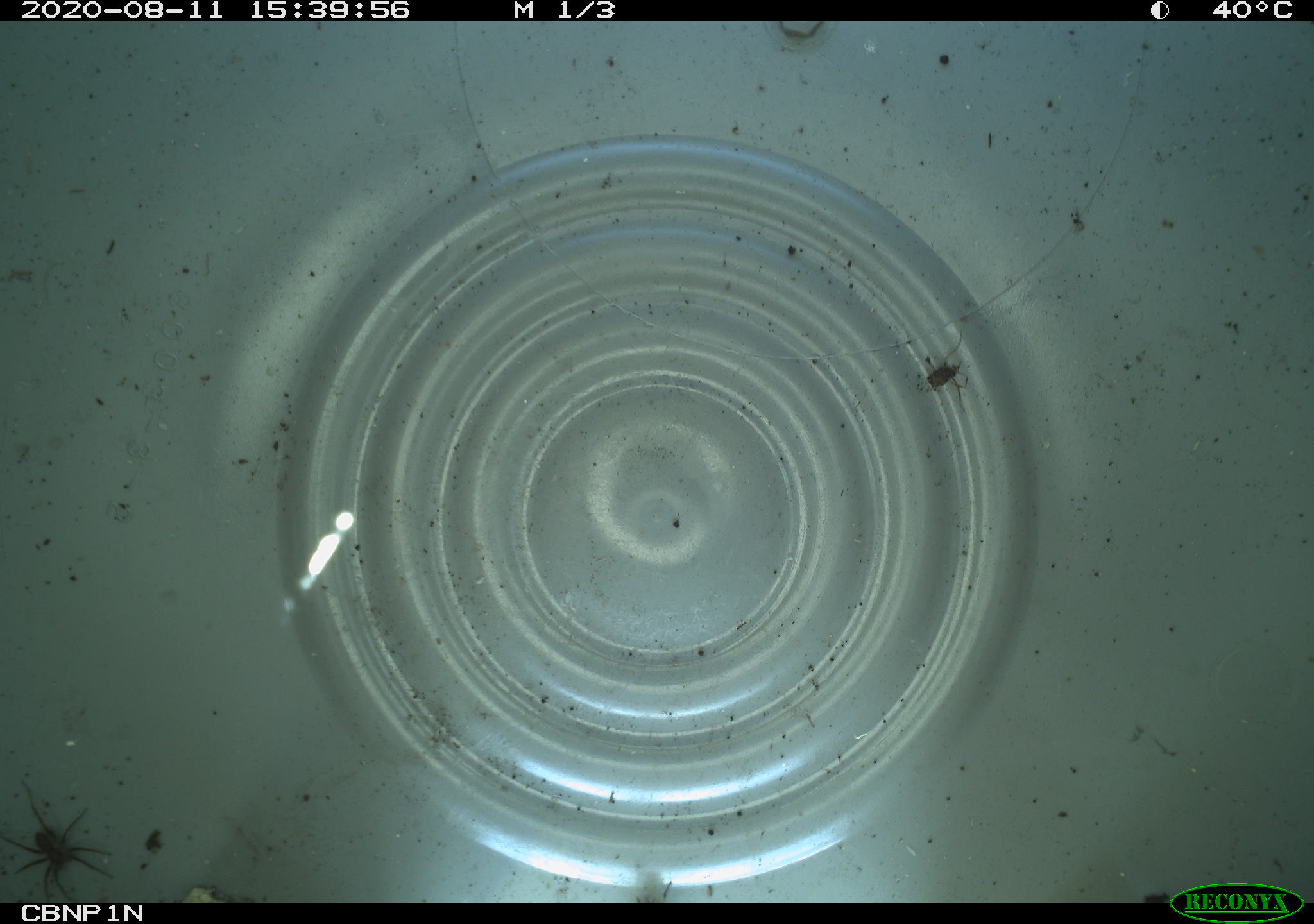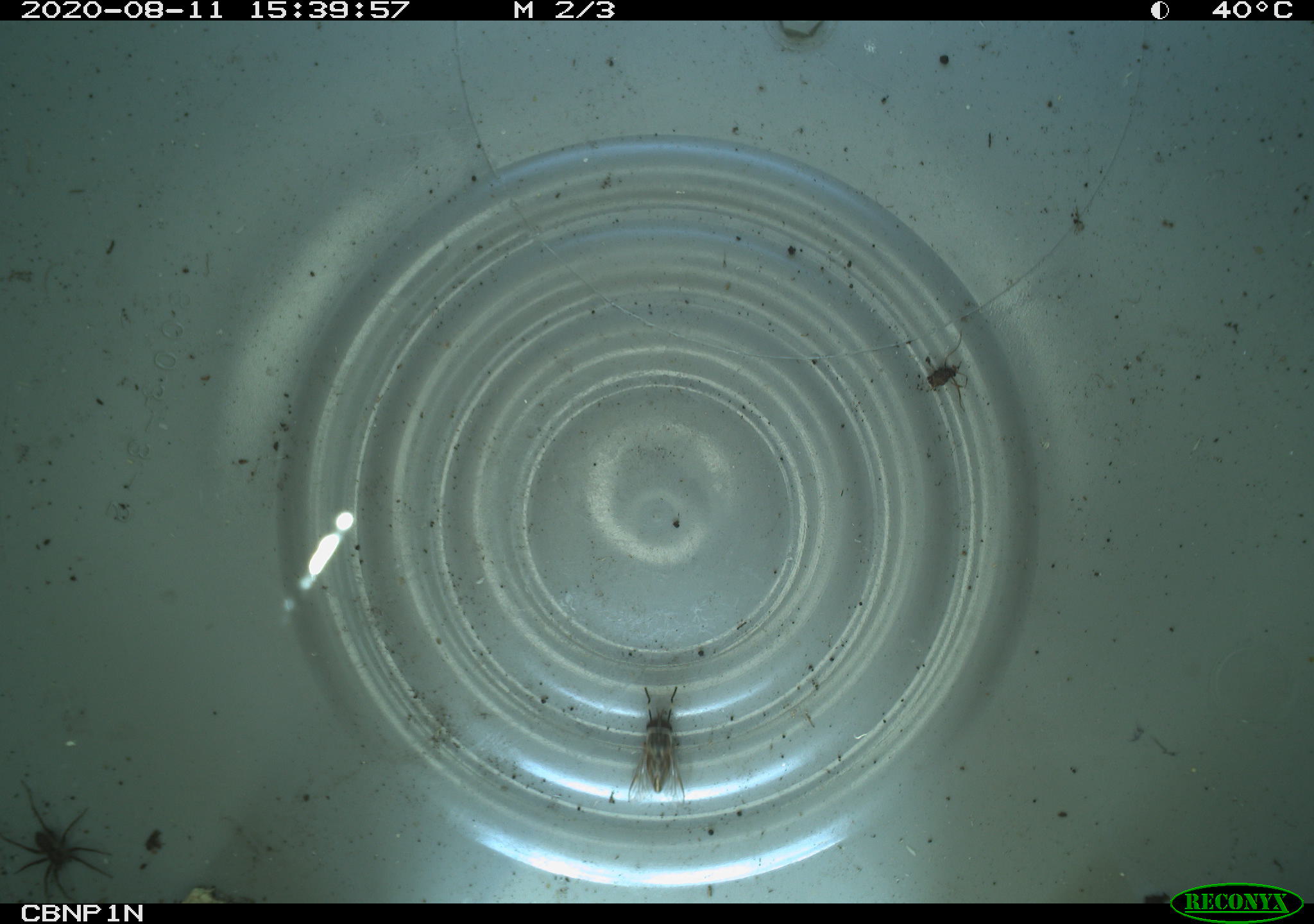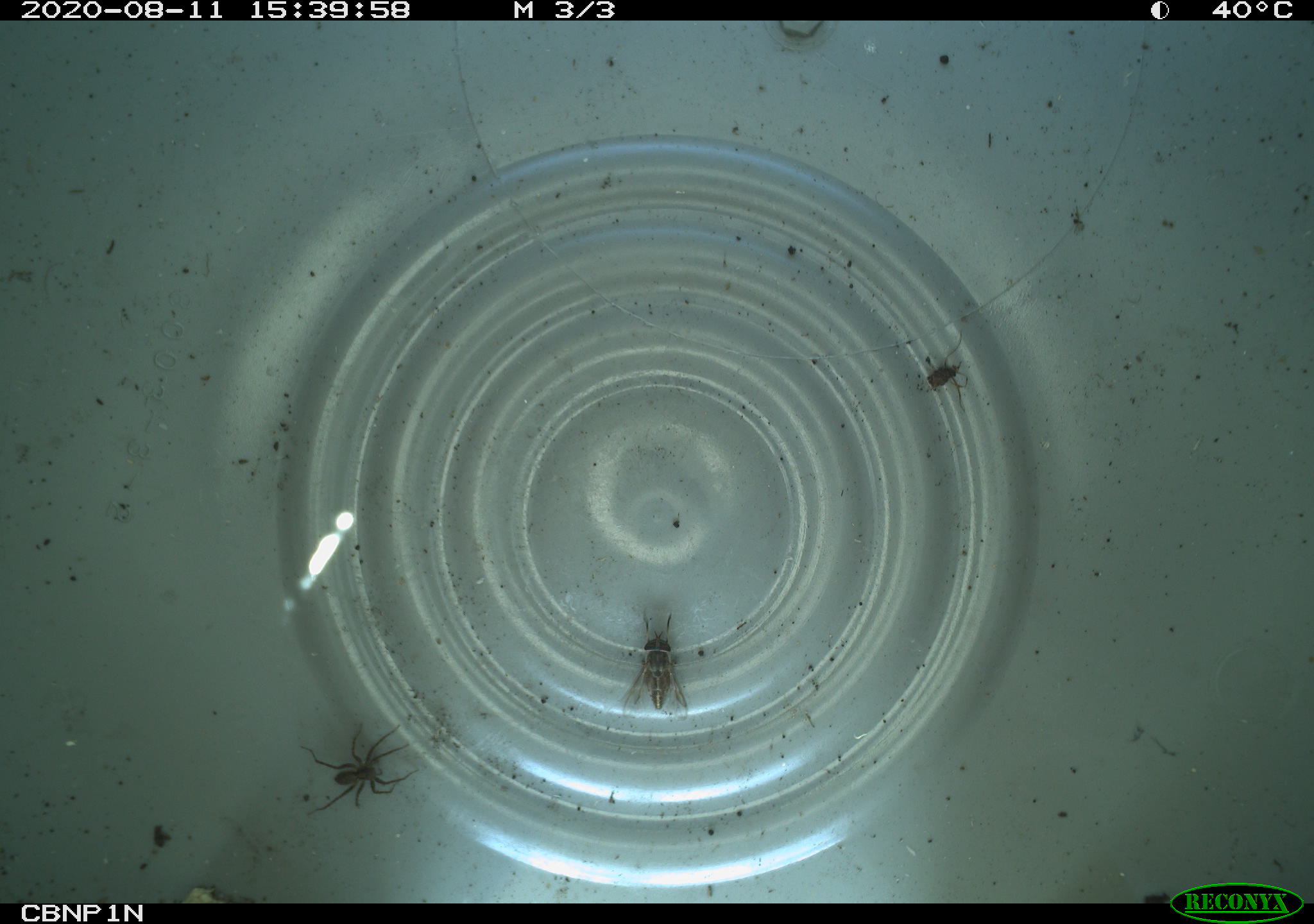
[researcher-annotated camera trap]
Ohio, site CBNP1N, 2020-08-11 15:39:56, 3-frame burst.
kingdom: Animalia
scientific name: Animalia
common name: animal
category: invertebrate